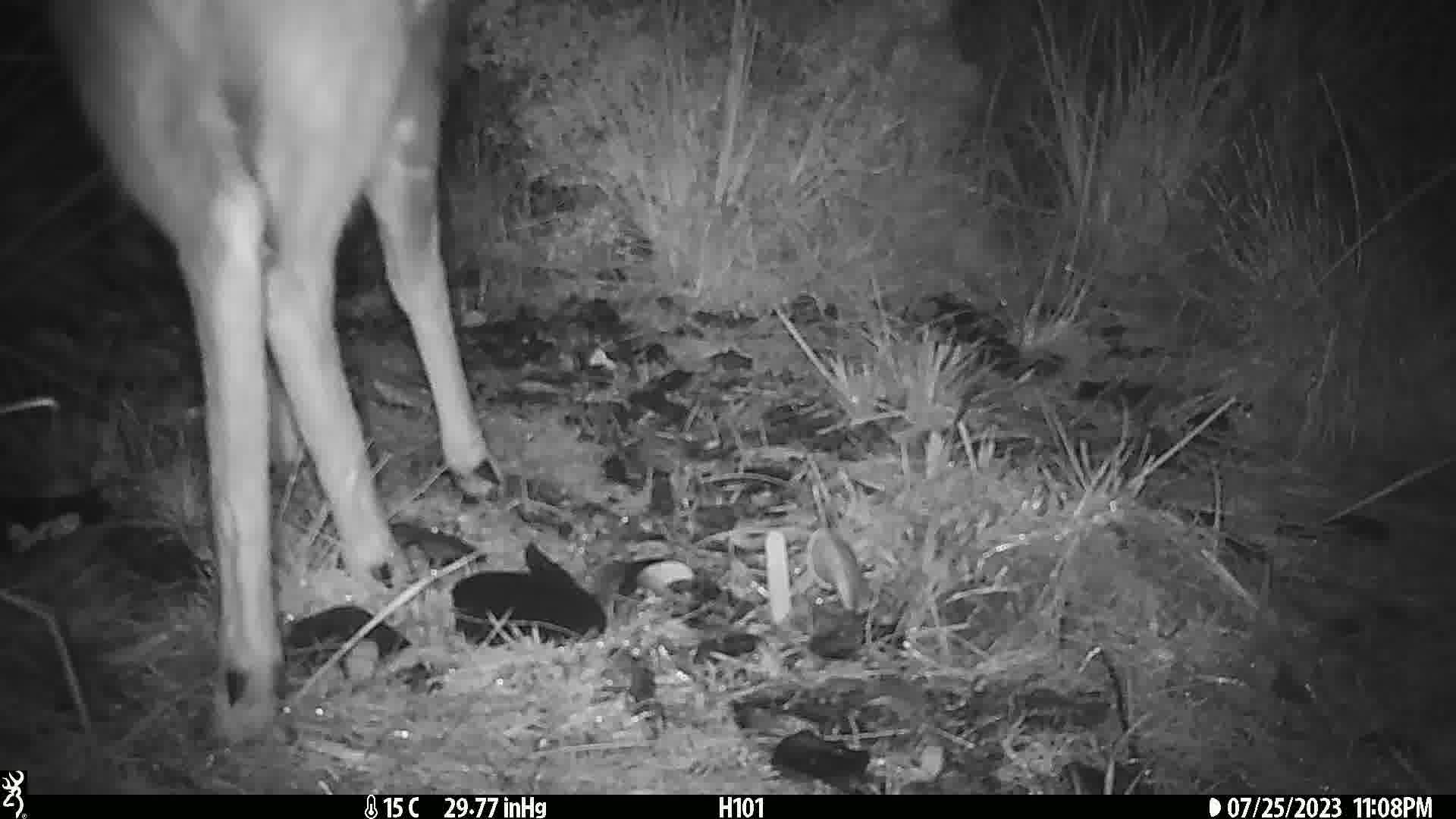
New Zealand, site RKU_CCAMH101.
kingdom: Animalia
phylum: Chordata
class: Mammalia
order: Artiodactyla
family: Cervidae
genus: Odocoileus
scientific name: Odocoileus virginianus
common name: white-tailed deer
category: white tailed deer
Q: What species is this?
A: White tailed deer (white-tailed deer) (Odocoileus virginianus).